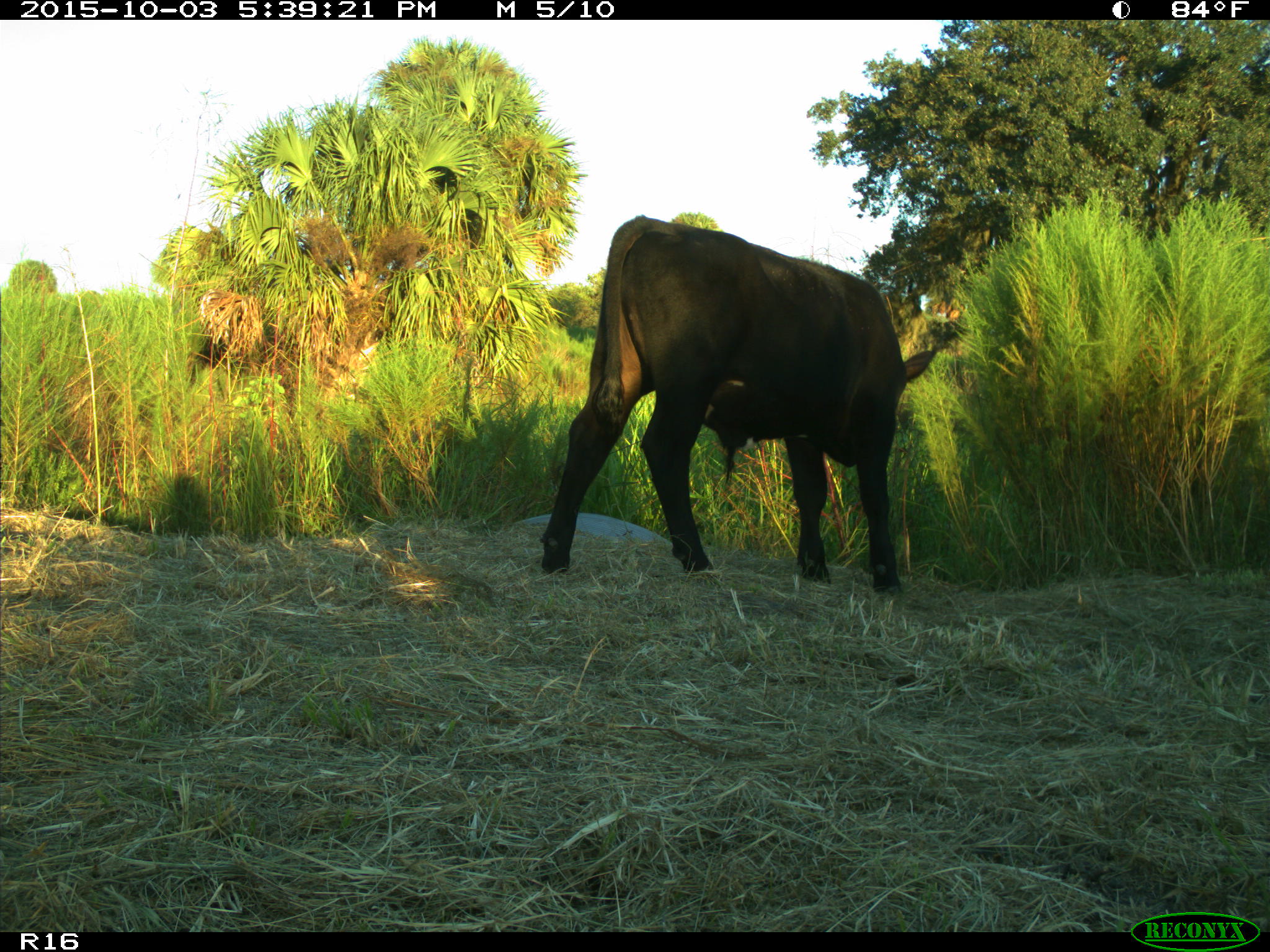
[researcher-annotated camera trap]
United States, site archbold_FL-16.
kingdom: Animalia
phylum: Chordata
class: Mammalia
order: Artiodactyla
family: Bovidae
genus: Bos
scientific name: Bos taurus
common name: domestic cow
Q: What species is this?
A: Bos taurus (domestic cow).